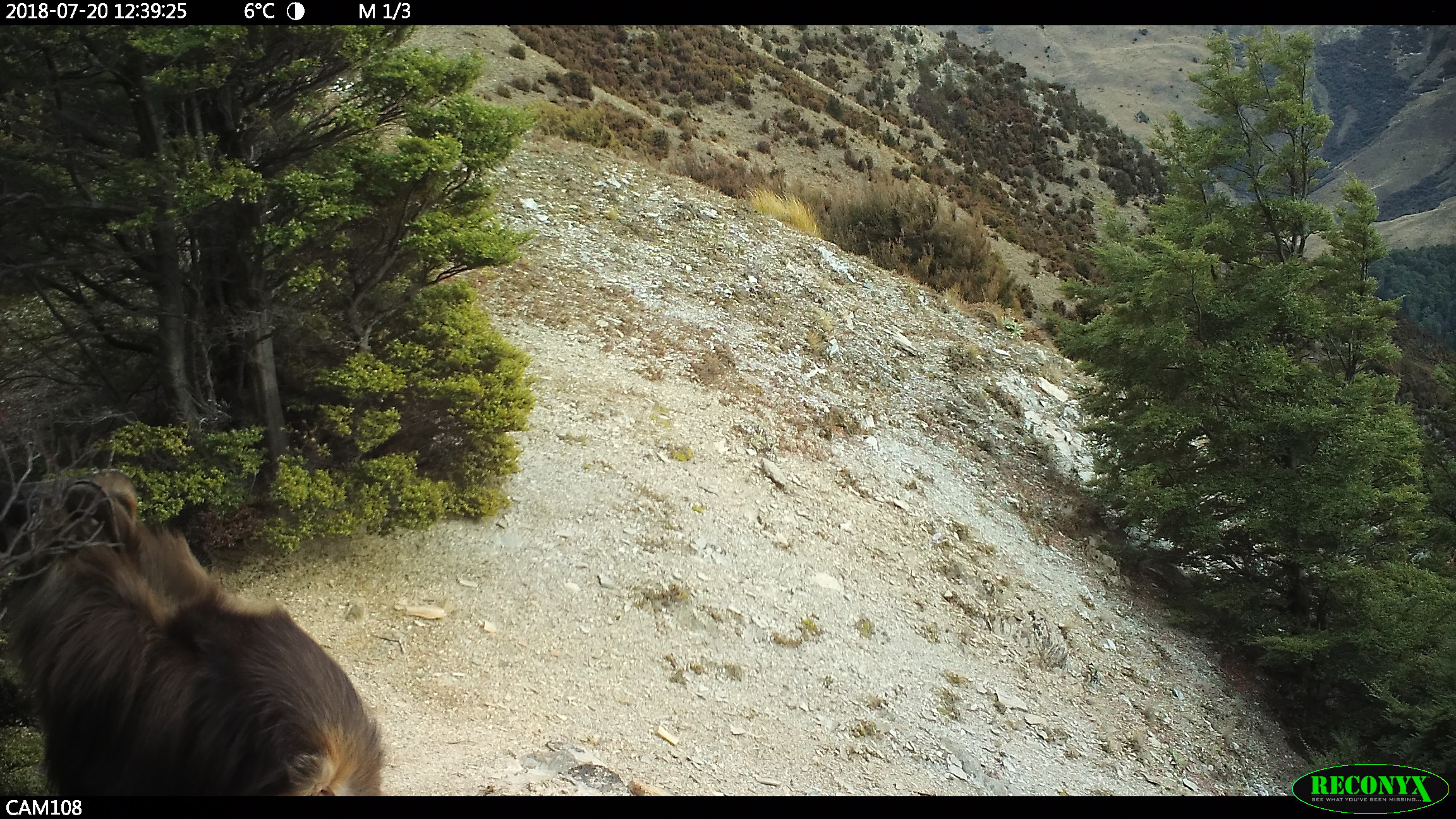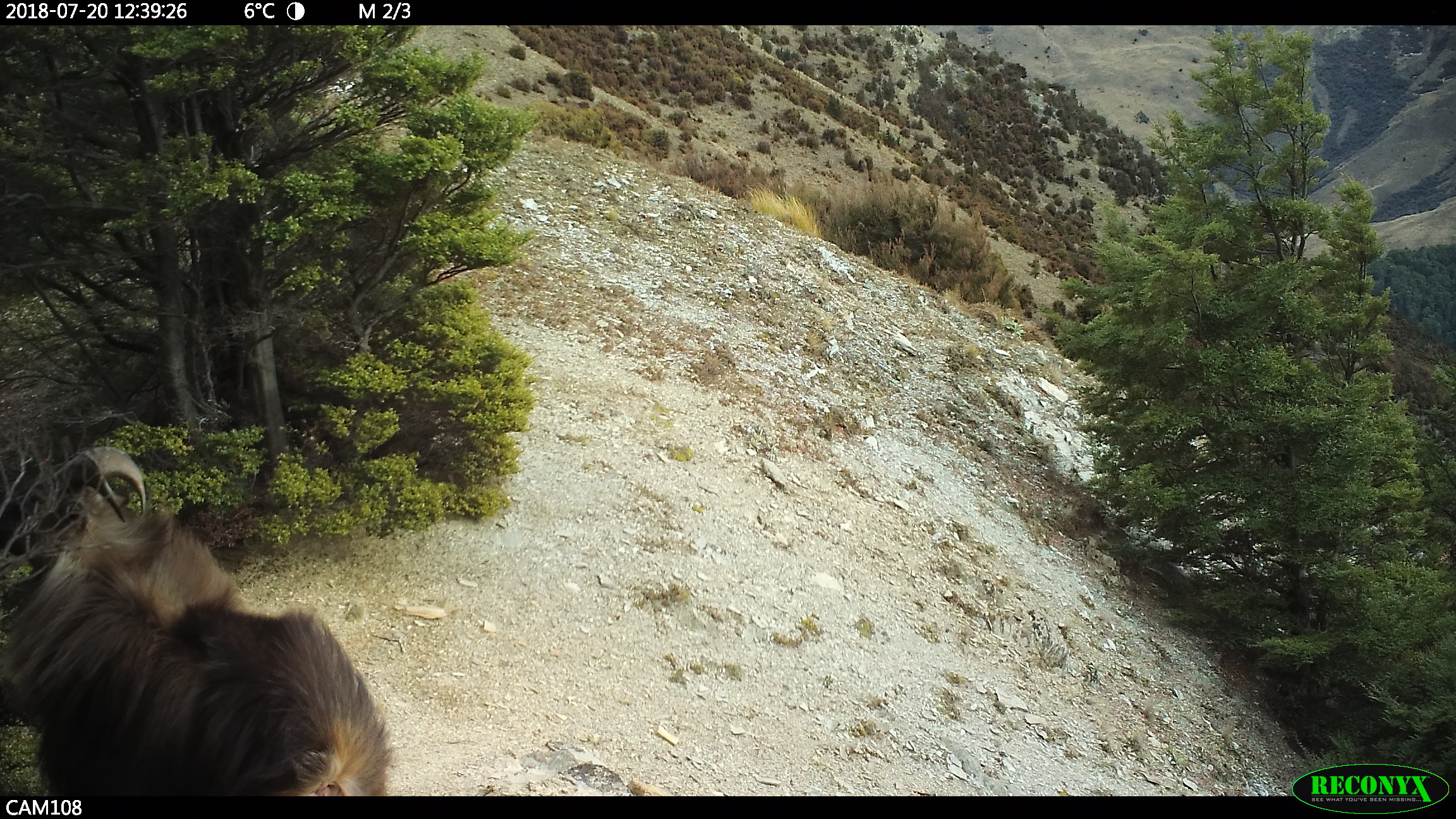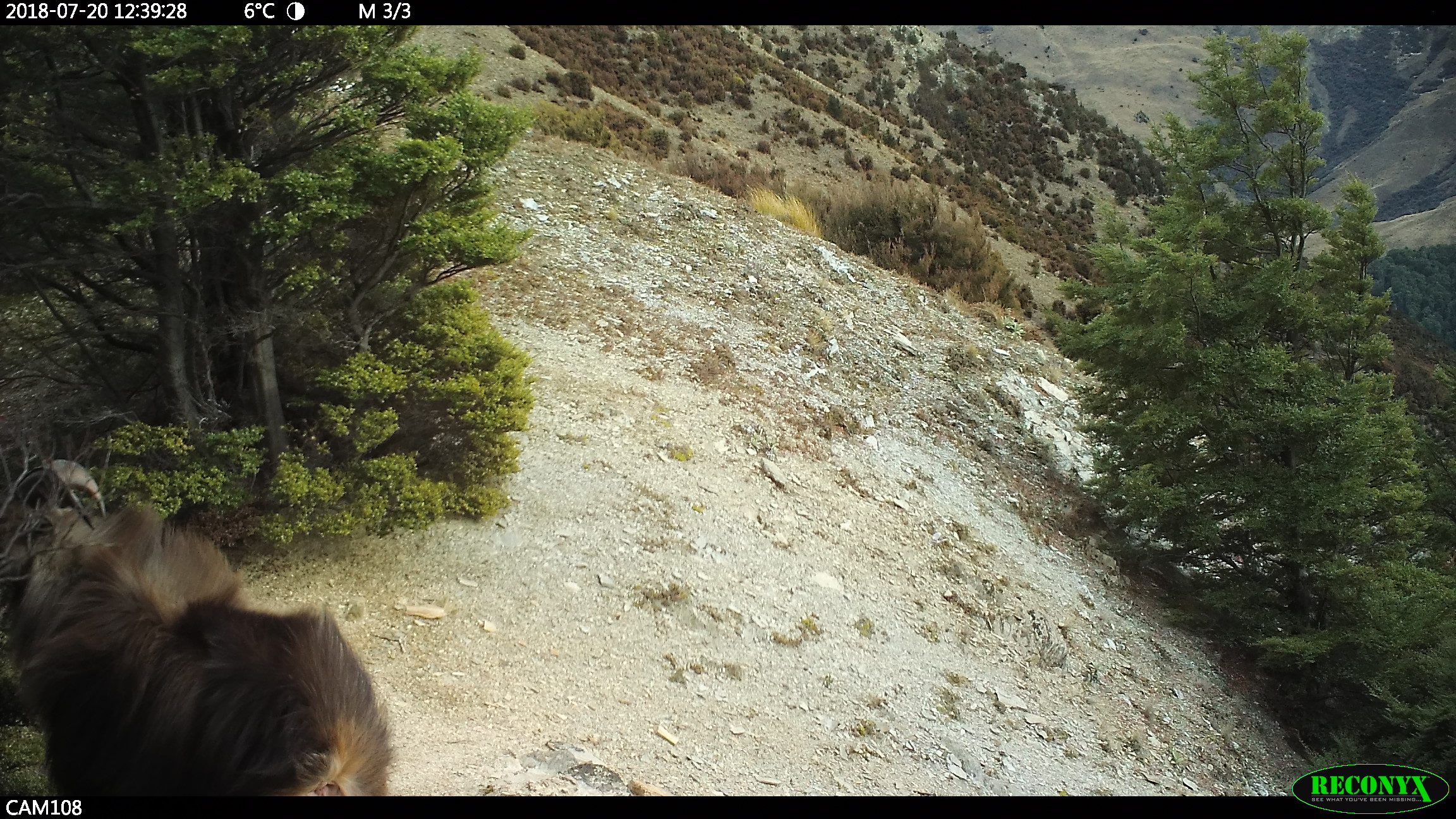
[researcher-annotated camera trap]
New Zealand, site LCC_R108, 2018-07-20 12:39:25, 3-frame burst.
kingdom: Animalia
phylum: Chordata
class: Mammalia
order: Artiodactyla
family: Bovidae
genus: Nilgiritragus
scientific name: Nilgiritragus hylocrius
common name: tahr